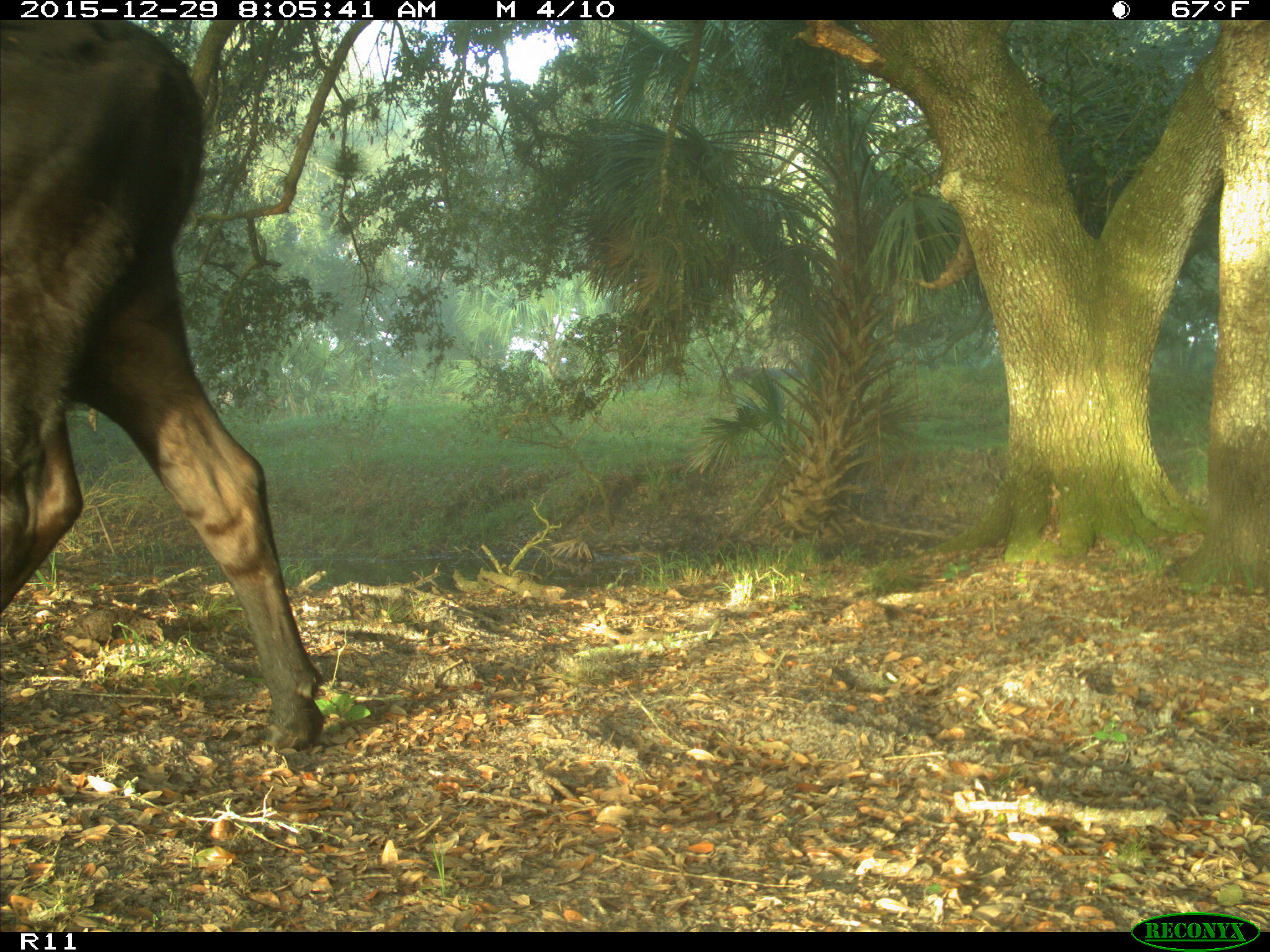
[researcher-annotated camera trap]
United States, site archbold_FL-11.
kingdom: Animalia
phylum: Chordata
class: Mammalia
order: Artiodactyla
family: Bovidae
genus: Bos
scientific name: Bos taurus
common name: domestic cow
Bos taurus (domestic cow).